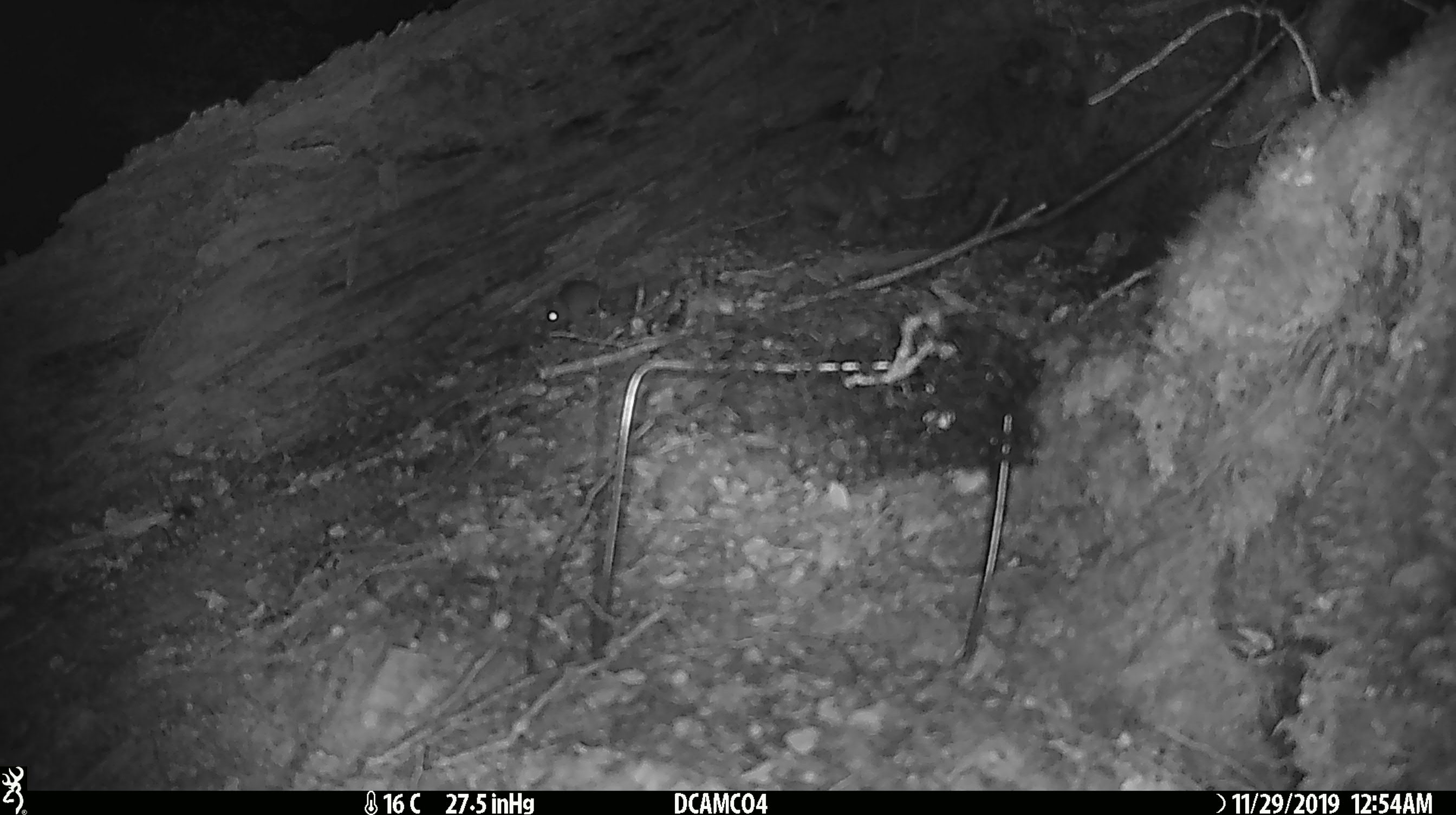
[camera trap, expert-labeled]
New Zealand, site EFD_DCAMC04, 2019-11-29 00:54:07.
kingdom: Animalia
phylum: Chordata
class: Mammalia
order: Rodentia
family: Muridae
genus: Mus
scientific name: Mus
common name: mouse